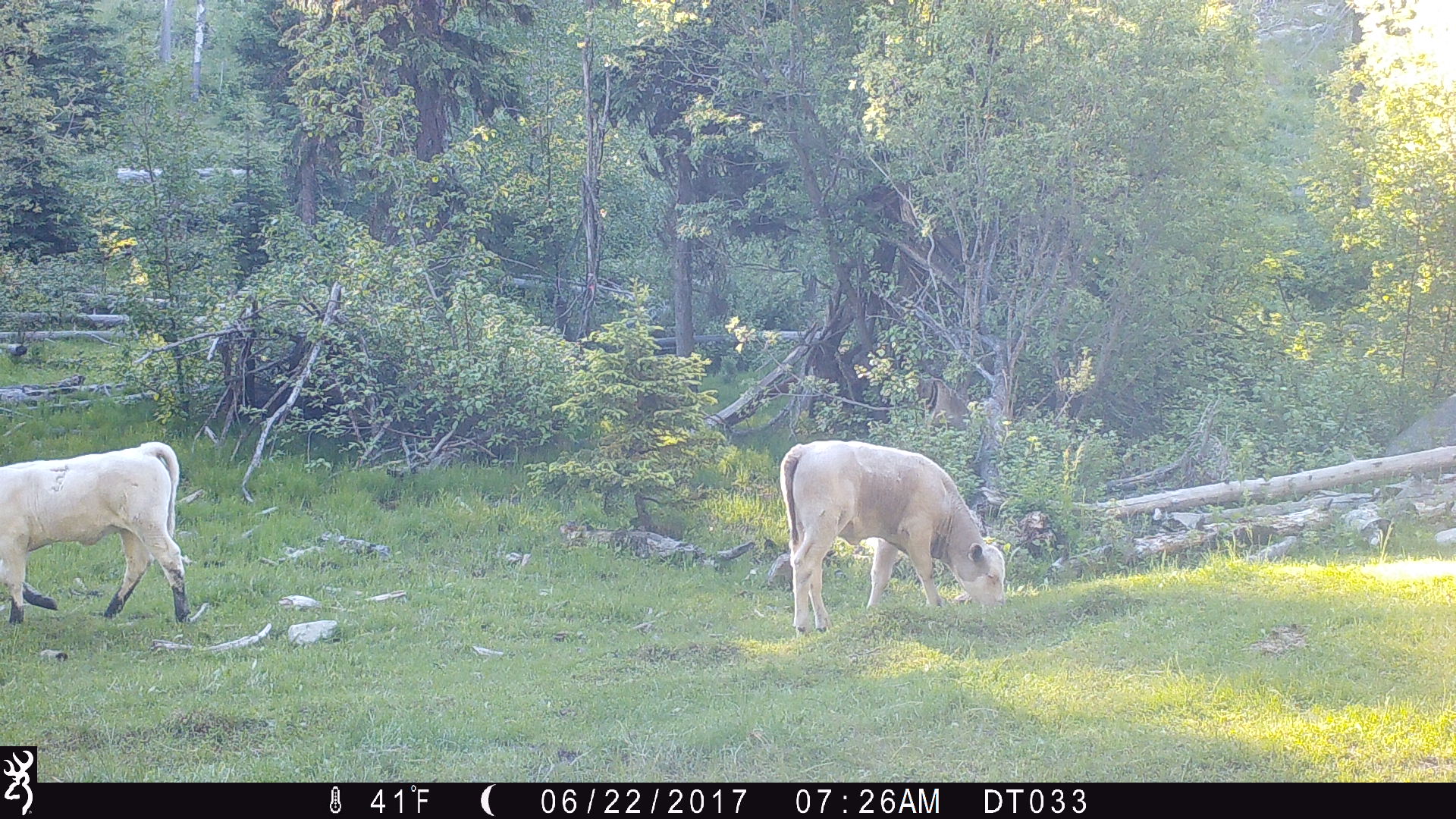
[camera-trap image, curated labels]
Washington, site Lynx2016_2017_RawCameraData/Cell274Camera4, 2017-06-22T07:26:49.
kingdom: Animalia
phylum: Chordata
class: Mammalia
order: Artiodactyla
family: Bovidae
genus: Bos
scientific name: Bos taurus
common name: domestic cattle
Domestic cattle (Bos taurus). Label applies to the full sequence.